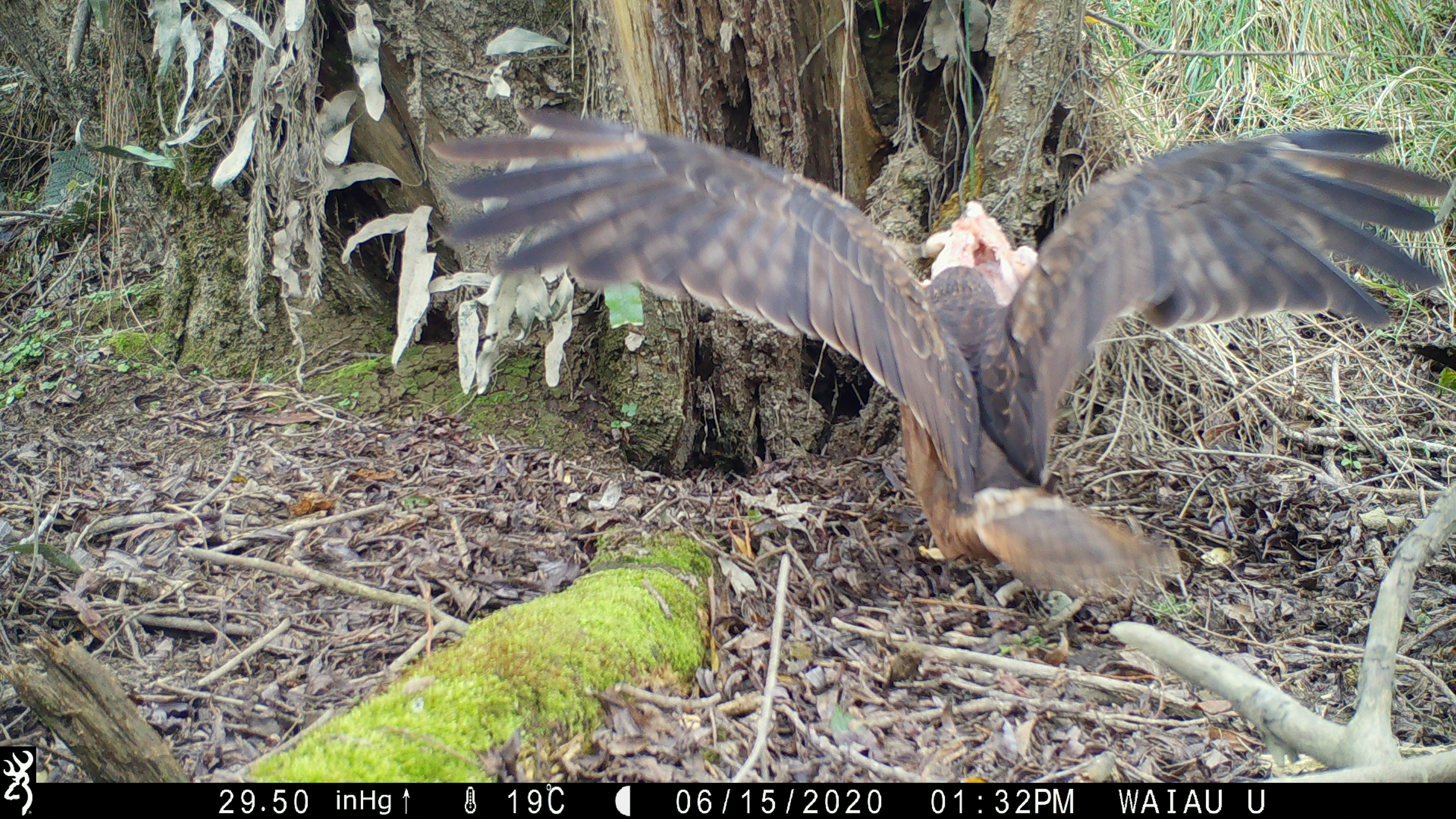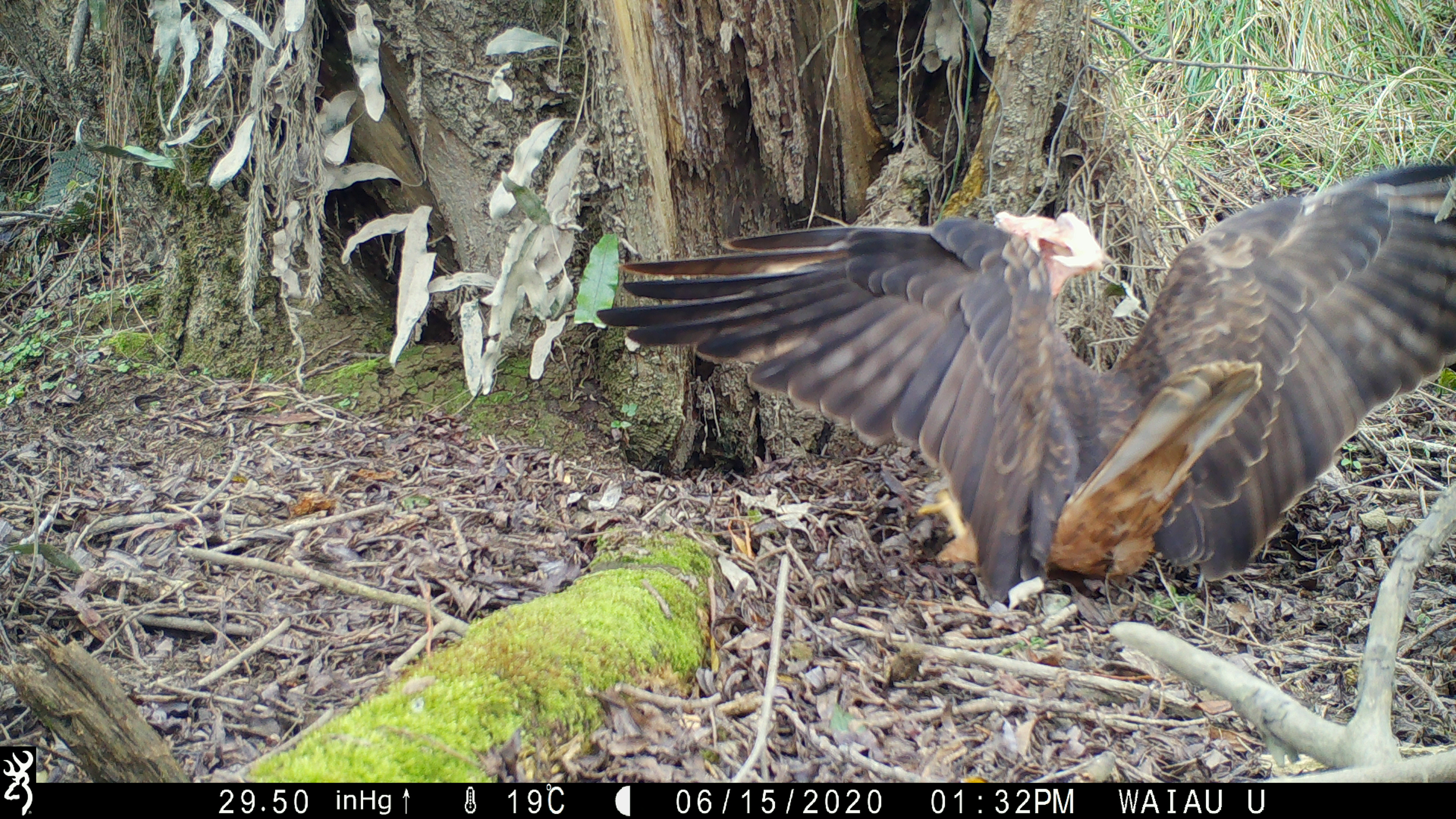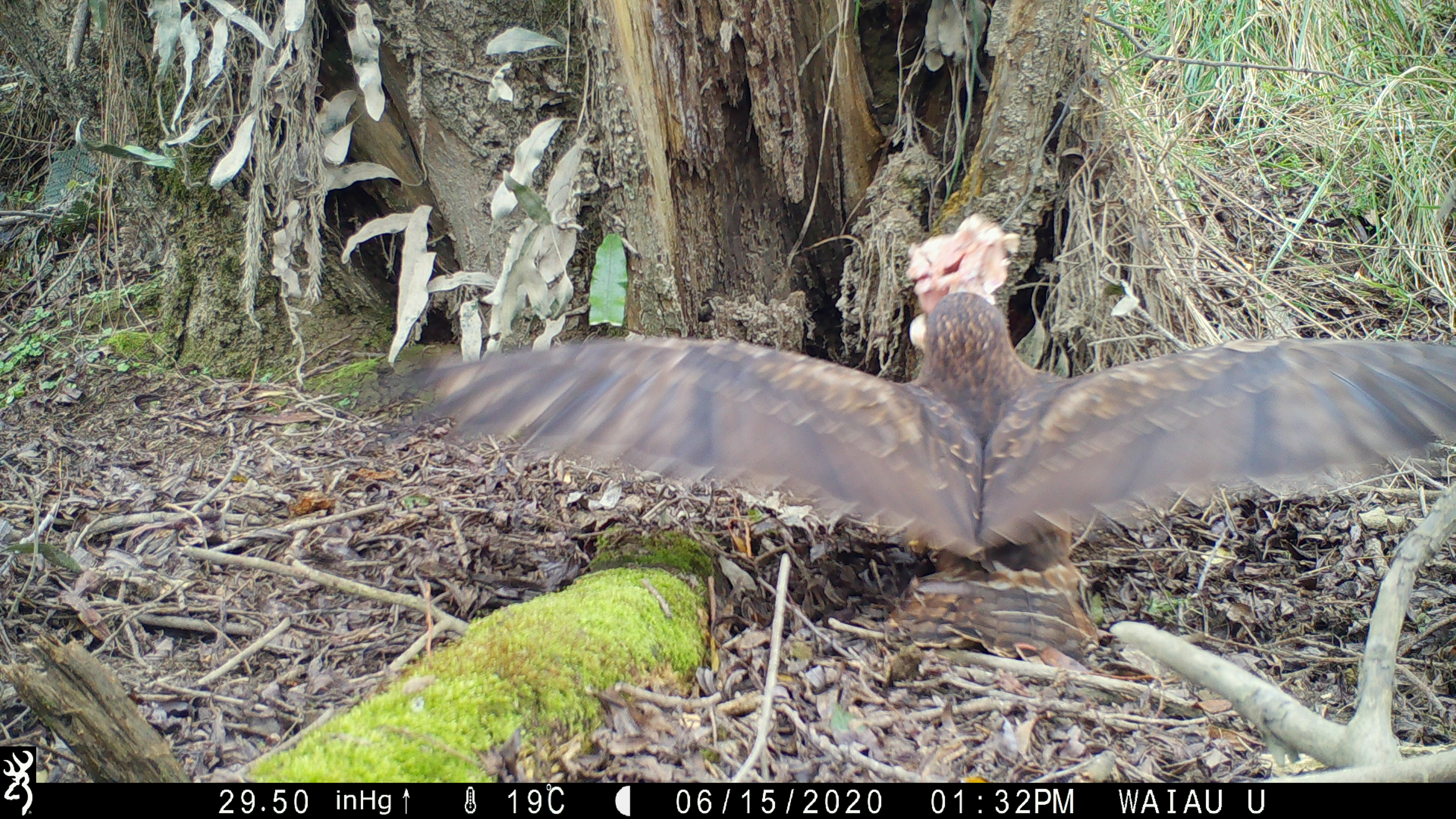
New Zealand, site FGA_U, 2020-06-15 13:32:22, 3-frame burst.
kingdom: Animalia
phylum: Chordata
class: Aves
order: Accipitriformes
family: Accipitridae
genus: Circus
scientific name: Circus approximans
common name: swamp harrier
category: harrier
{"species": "harrier (swamp harrier) (Circus approximans)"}